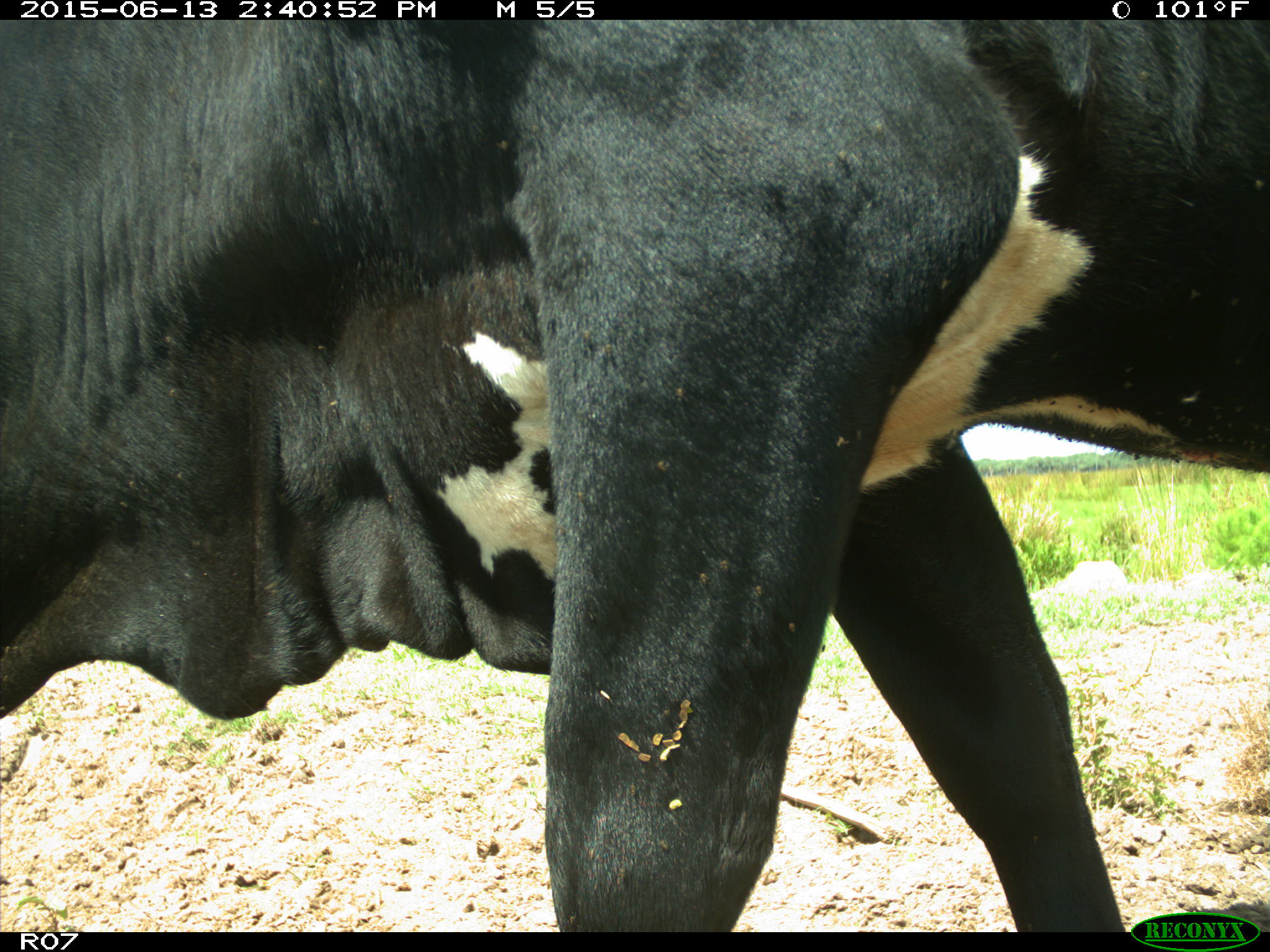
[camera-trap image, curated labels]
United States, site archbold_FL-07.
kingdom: Animalia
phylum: Chordata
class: Mammalia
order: Artiodactyla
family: Bovidae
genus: Bos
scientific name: Bos taurus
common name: domestic cow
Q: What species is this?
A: Bos taurus (domestic cow).